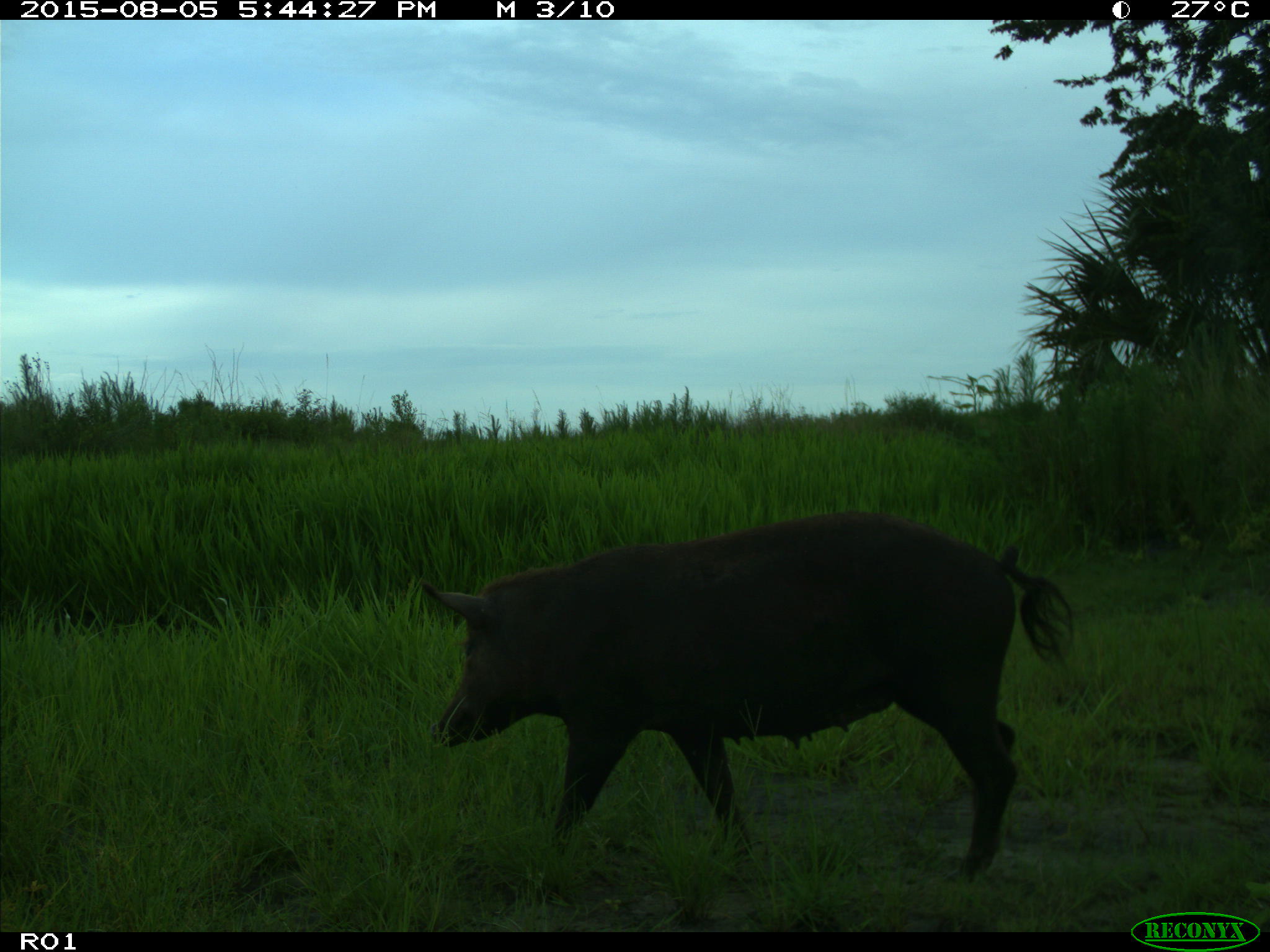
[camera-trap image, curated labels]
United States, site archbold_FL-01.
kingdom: Animalia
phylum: Chordata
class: Mammalia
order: Artiodactyla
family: Suidae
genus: Sus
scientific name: Sus scrofa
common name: wild boar